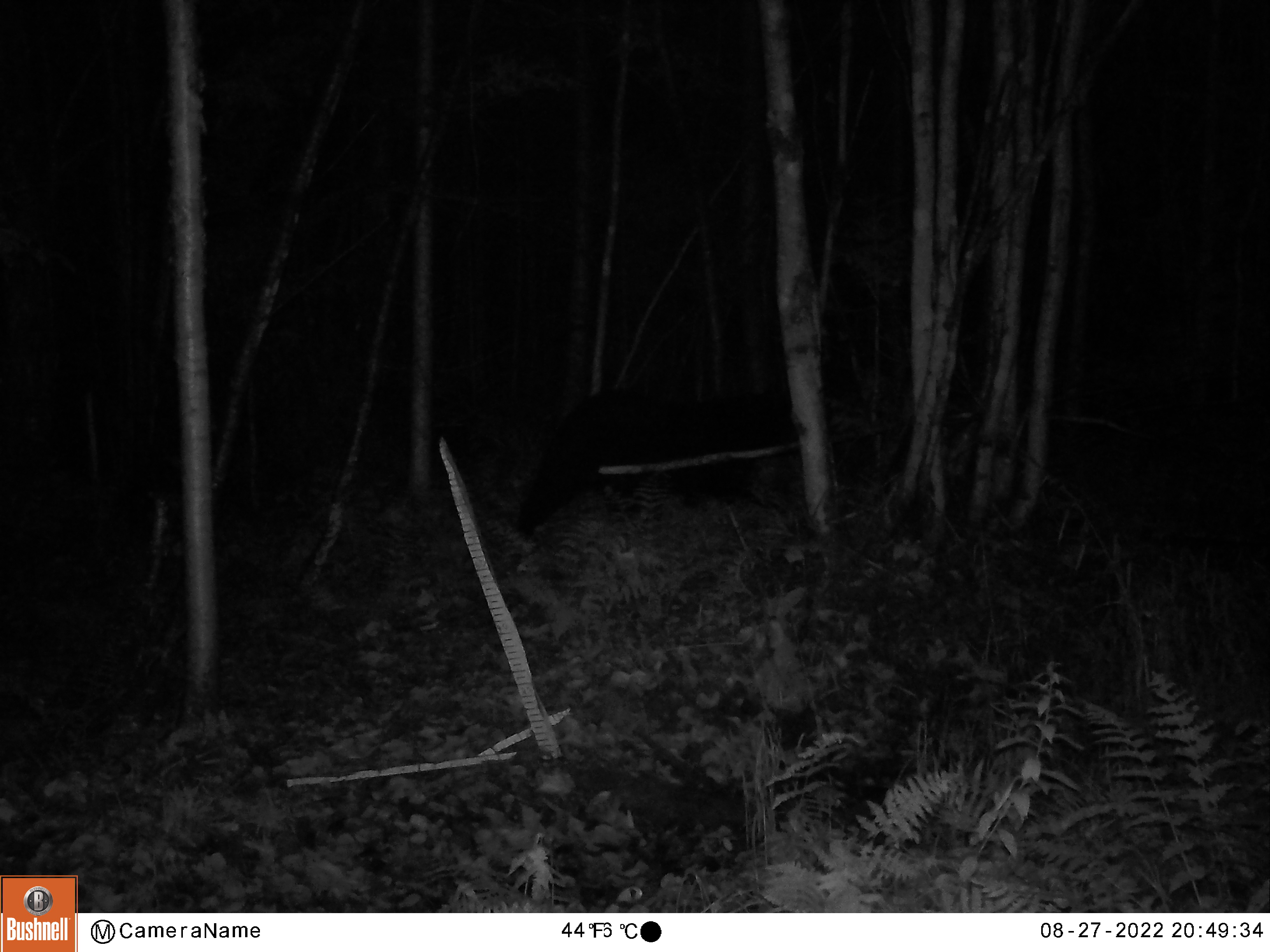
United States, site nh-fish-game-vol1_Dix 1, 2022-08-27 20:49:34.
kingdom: Animalia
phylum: Chordata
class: Mammalia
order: Carnivora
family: Ursidae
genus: Ursus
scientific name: Ursus americanus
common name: black bear